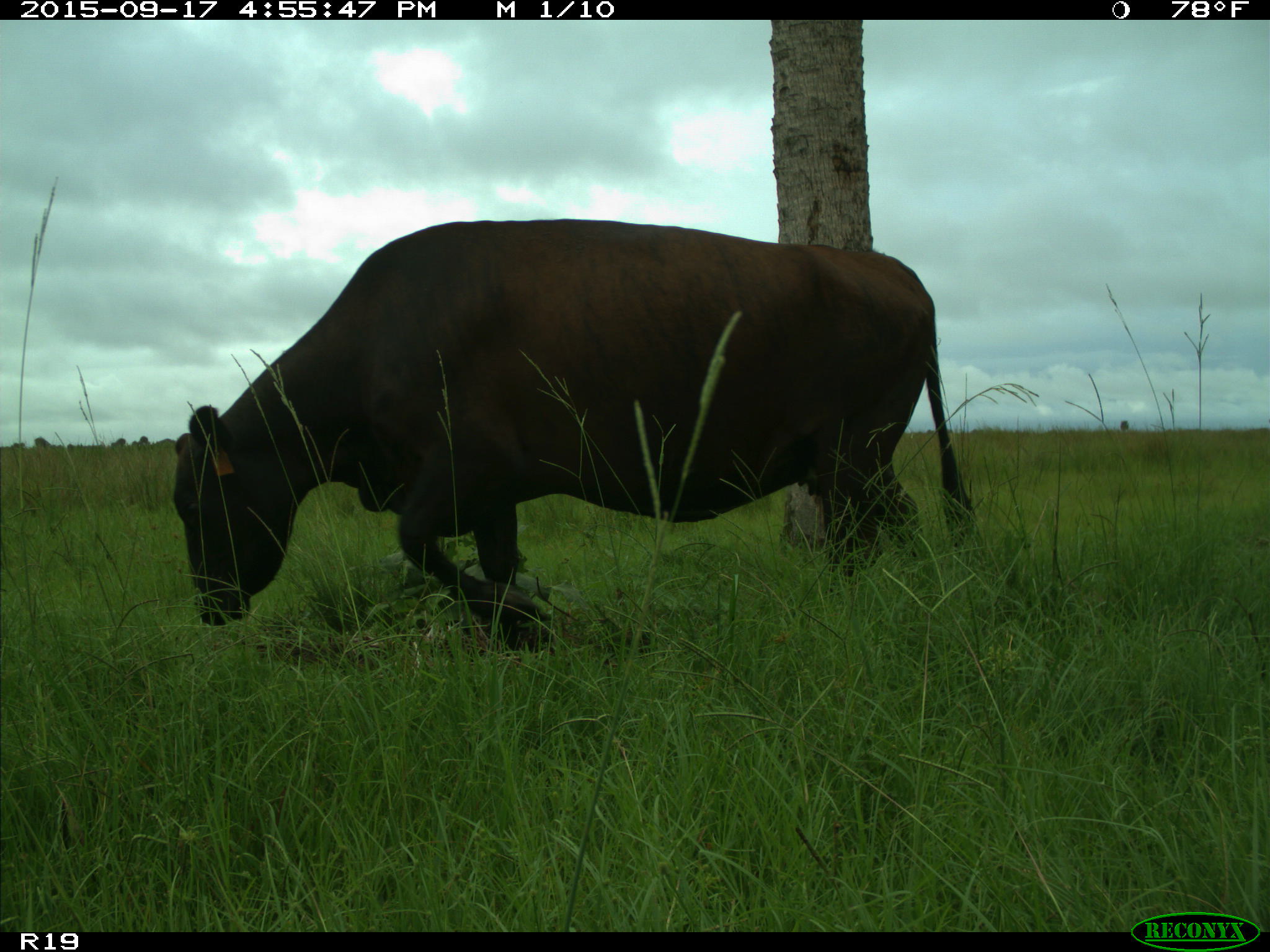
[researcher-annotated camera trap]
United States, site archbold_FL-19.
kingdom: Animalia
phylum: Chordata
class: Mammalia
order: Artiodactyla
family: Bovidae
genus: Bos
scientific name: Bos taurus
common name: domestic cow